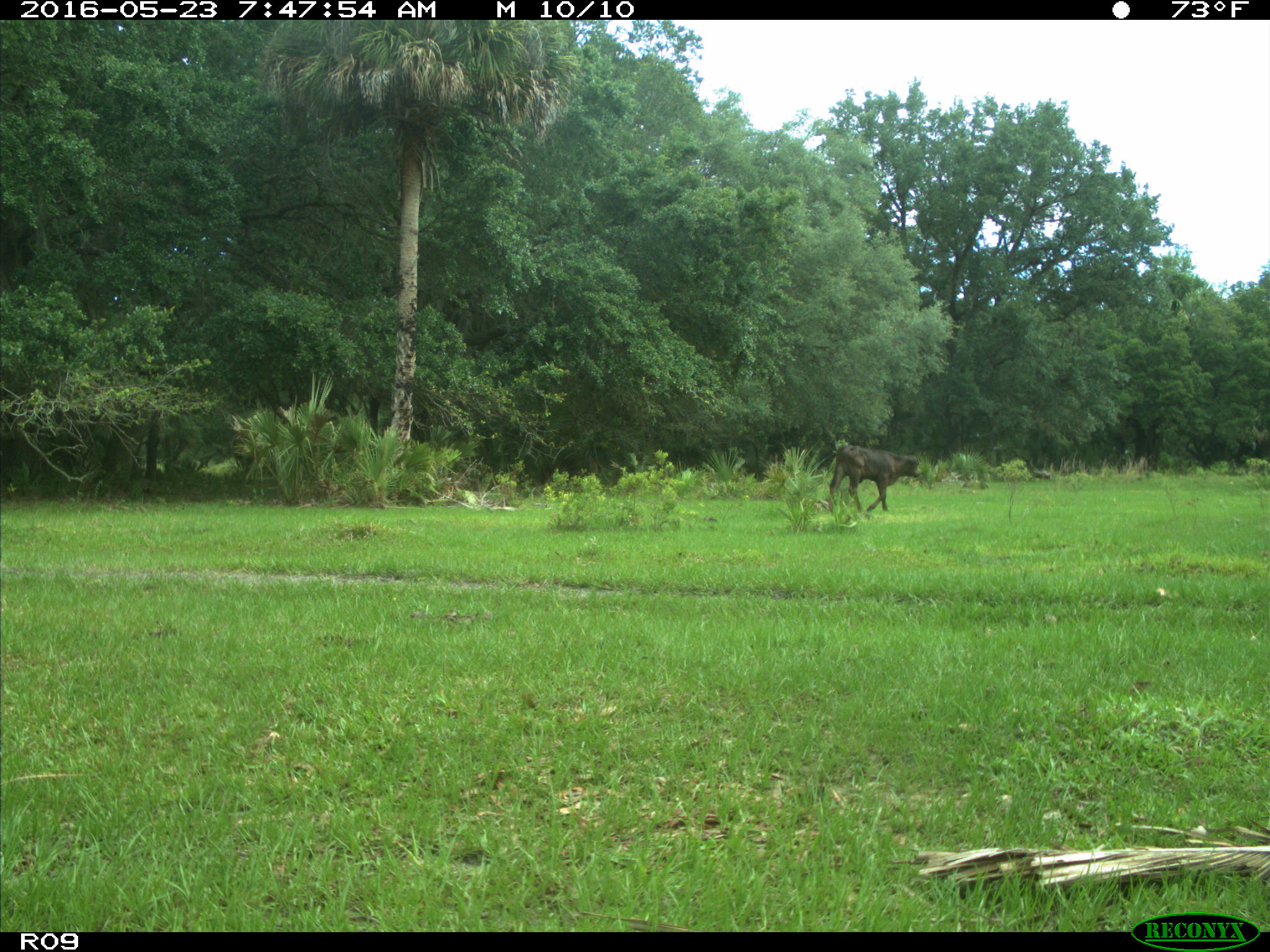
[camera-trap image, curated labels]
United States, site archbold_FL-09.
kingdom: Animalia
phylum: Chordata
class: Mammalia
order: Artiodactyla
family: Bovidae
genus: Bos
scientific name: Bos taurus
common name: domestic cow